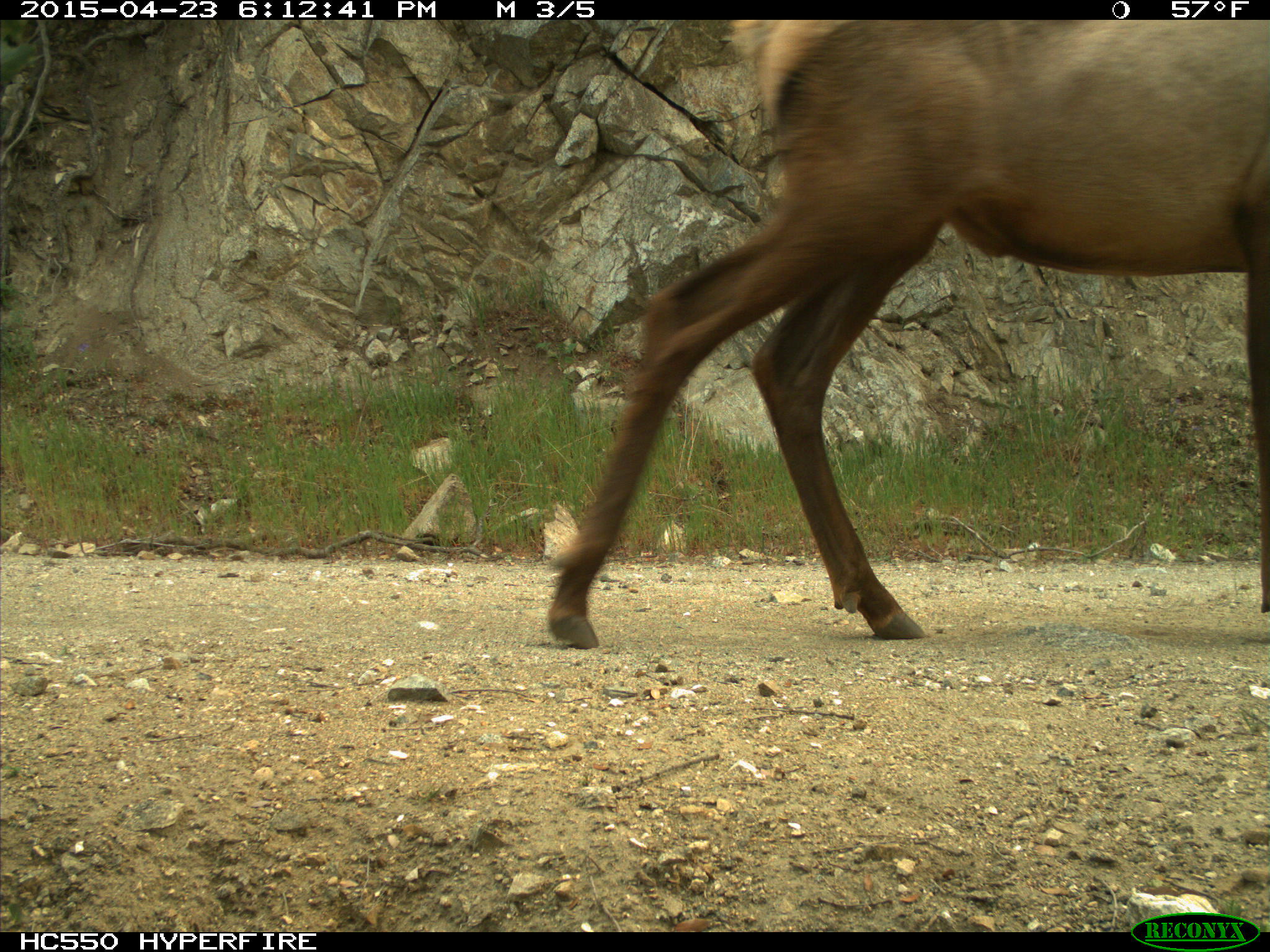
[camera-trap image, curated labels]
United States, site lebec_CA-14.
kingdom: Animalia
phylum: Chordata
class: Mammalia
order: Artiodactyla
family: Cervidae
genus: Cervus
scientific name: Cervus canadensis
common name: elk